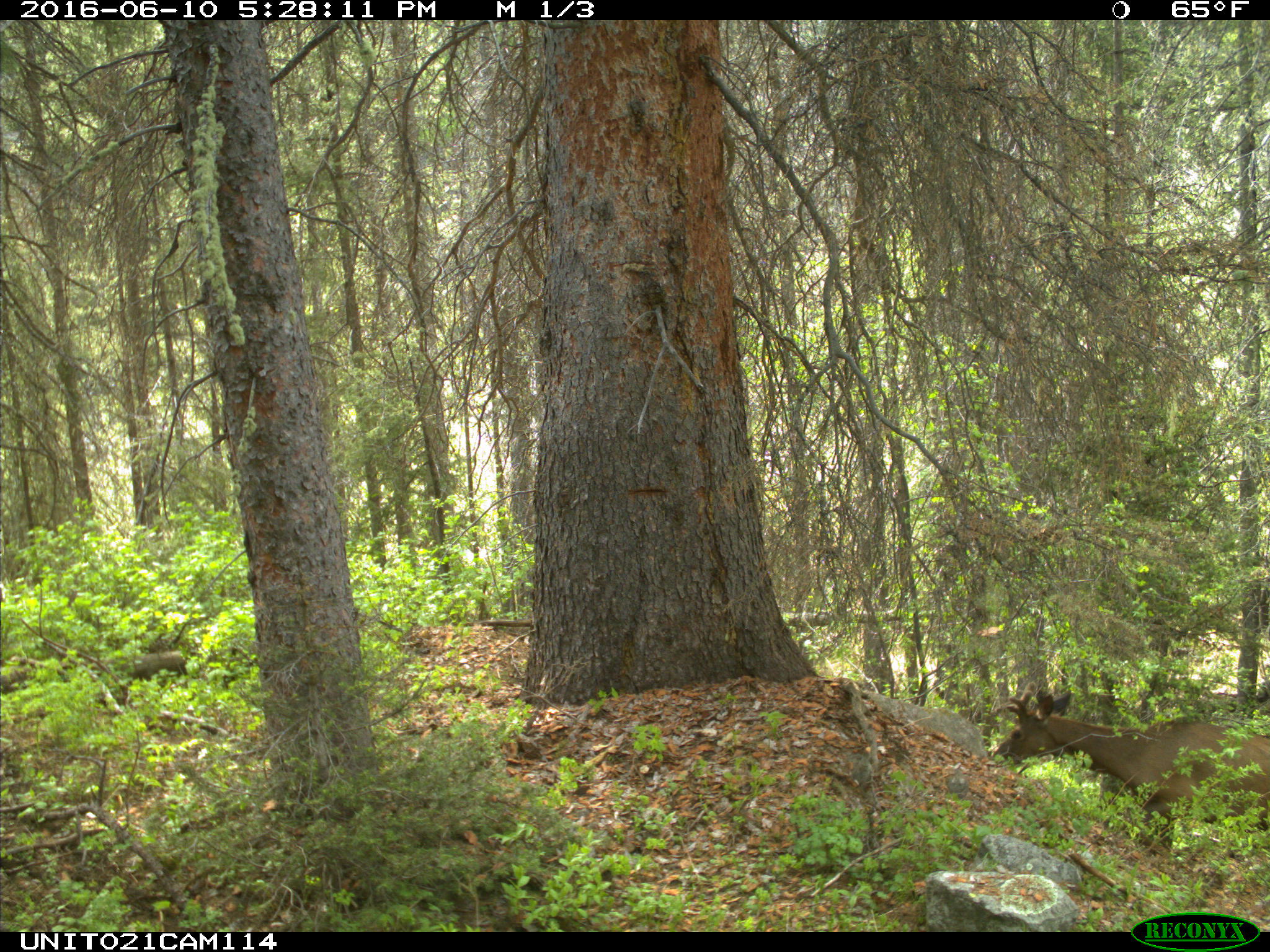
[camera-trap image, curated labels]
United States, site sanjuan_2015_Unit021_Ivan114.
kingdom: Animalia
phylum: Chordata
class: Mammalia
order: Artiodactyla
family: Cervidae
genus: Cervus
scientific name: Cervus elaphus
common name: red deer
Cervus elaphus (red deer).